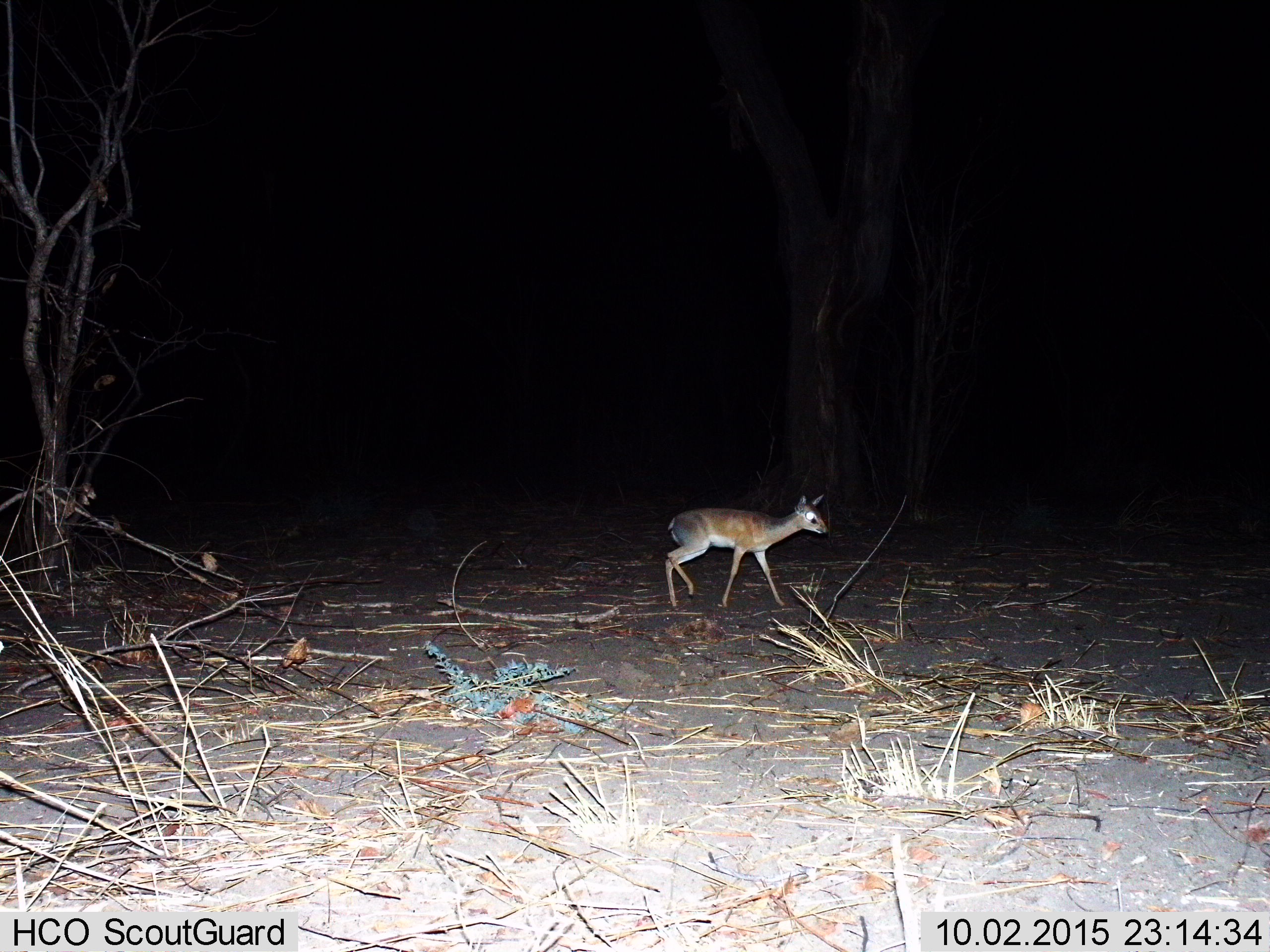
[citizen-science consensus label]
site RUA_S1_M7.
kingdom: Animalia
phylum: Chordata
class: Mammalia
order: Artiodactyla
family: Bovidae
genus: Madoqua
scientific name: Madoqua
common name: dik-dik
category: dikdik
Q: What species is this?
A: Dikdik (dik-dik) (Madoqua).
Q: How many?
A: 1.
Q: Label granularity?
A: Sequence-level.